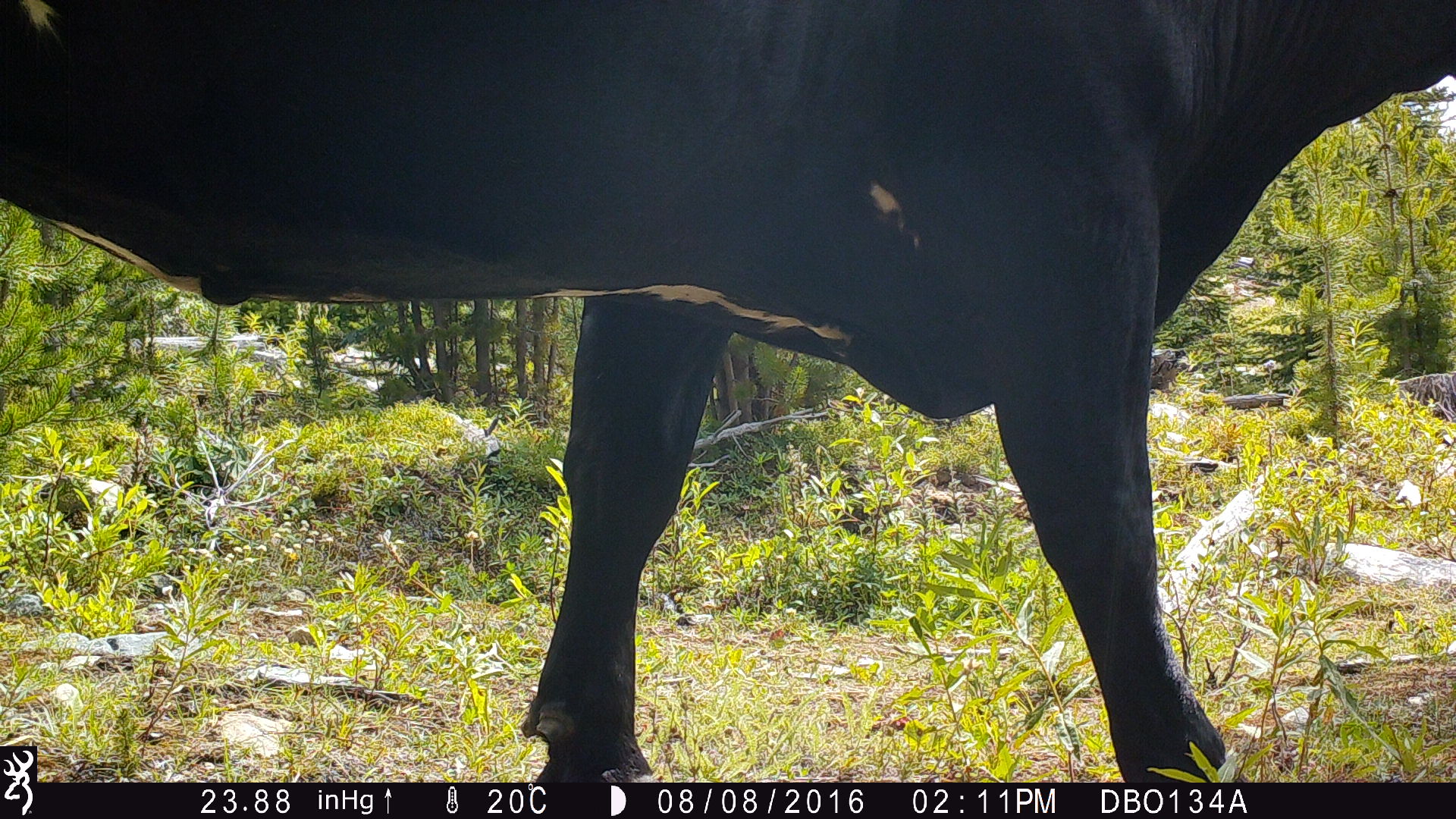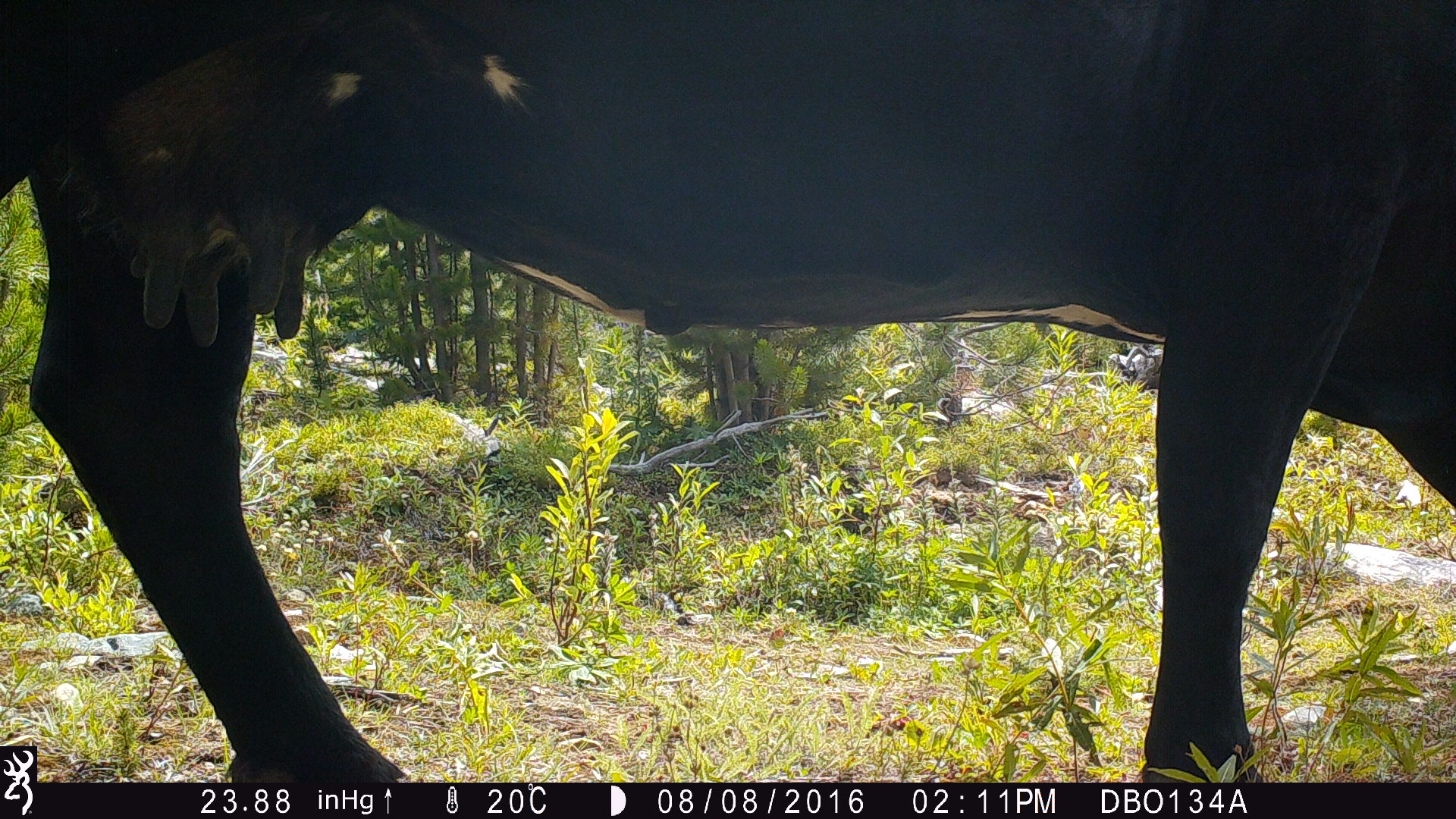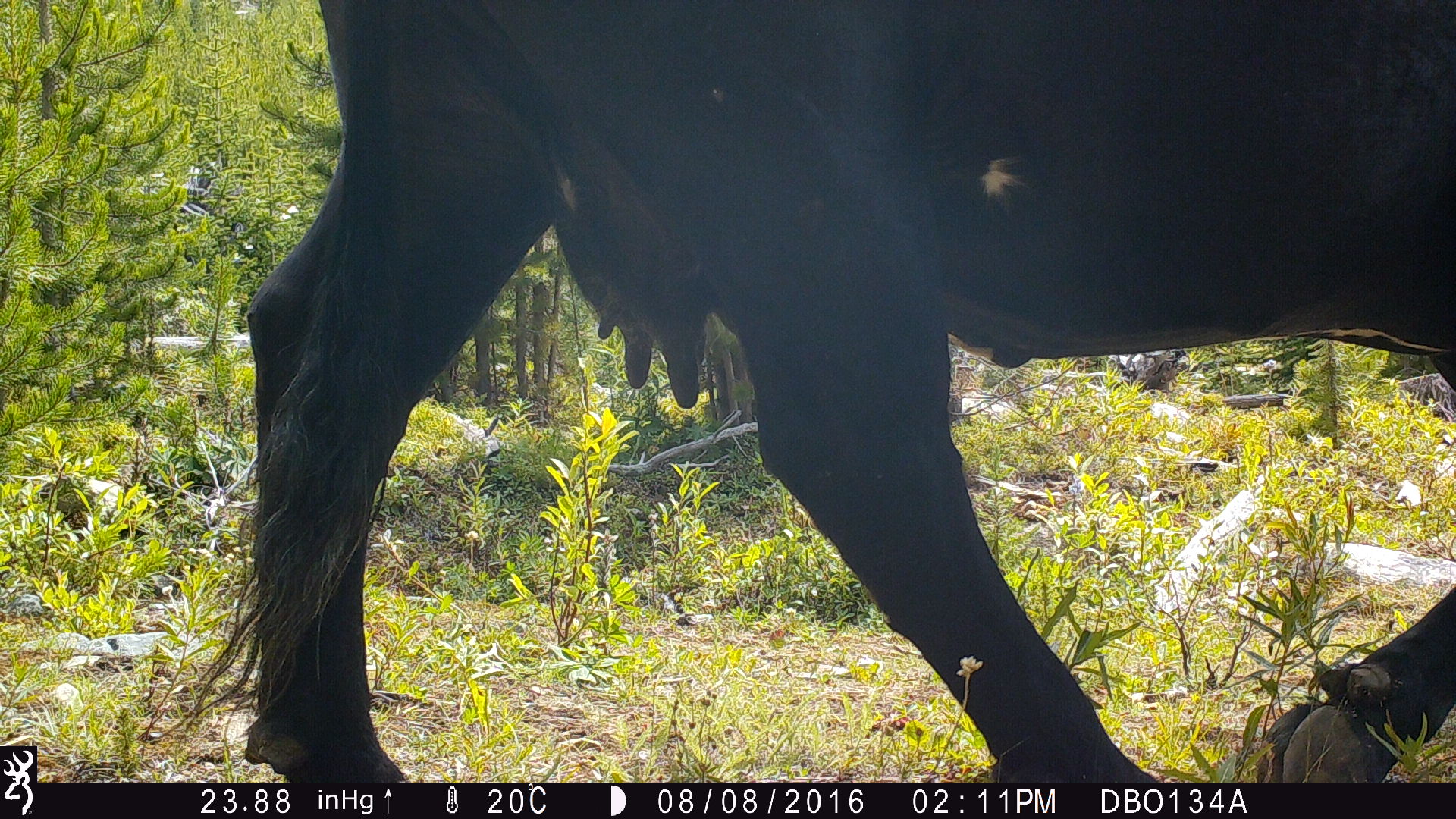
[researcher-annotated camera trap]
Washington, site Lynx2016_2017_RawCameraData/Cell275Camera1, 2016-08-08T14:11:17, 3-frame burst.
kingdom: Animalia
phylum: Chordata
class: Mammalia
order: Artiodactyla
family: Bovidae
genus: Bos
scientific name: Bos taurus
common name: domestic cattle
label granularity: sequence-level